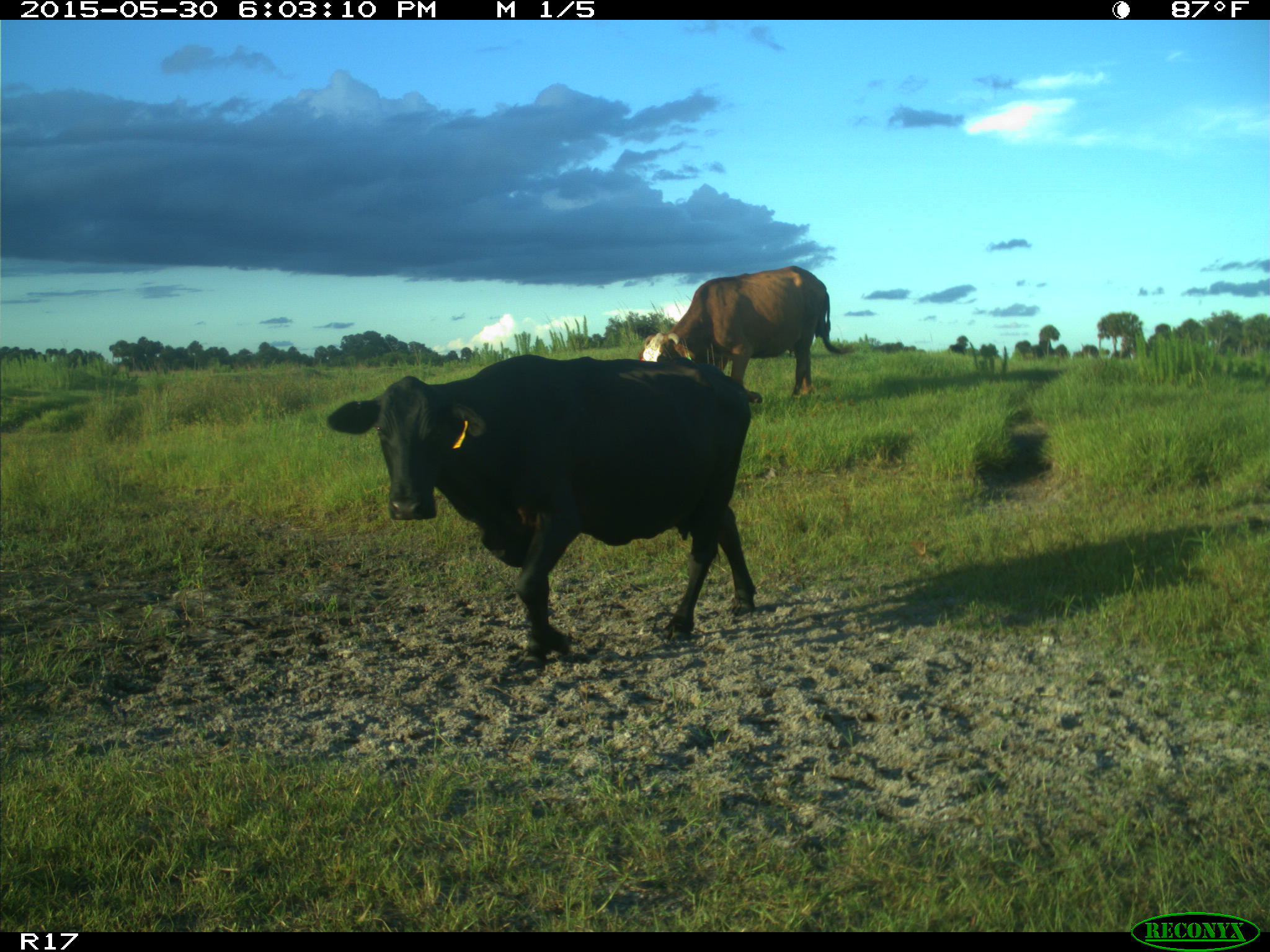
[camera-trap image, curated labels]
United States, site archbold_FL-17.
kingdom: Animalia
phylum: Chordata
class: Mammalia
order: Artiodactyla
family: Bovidae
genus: Bos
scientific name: Bos taurus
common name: domestic cow